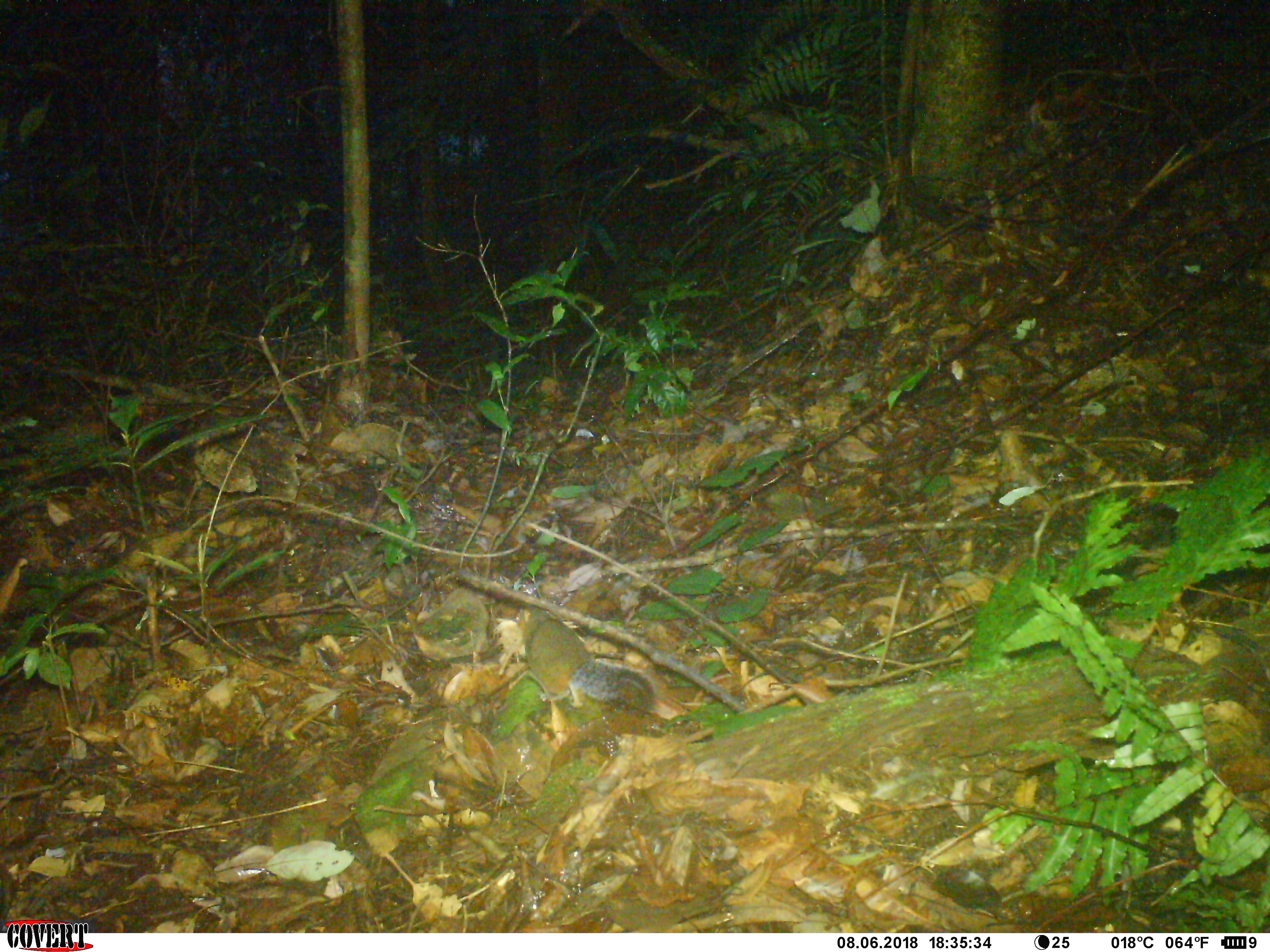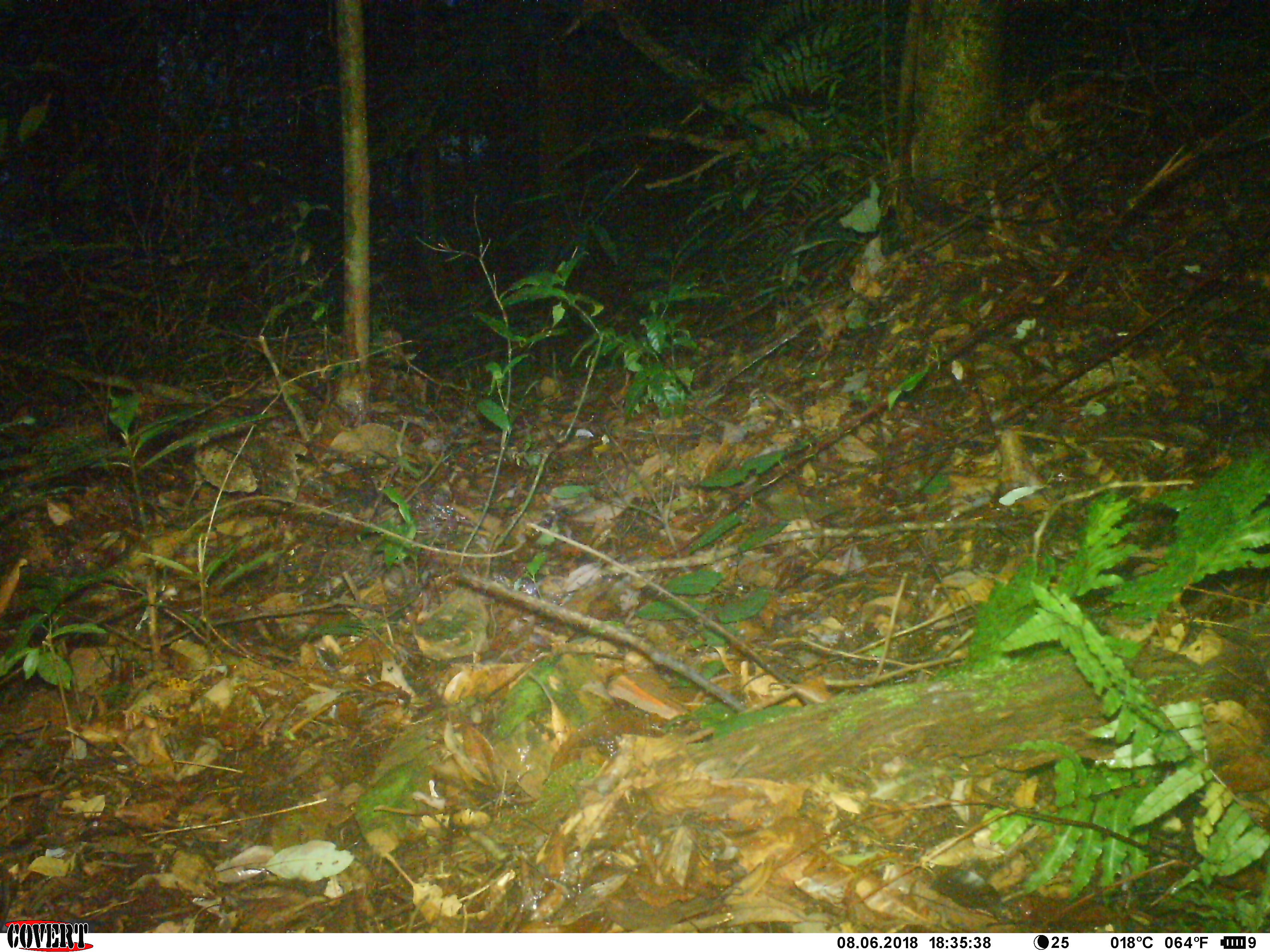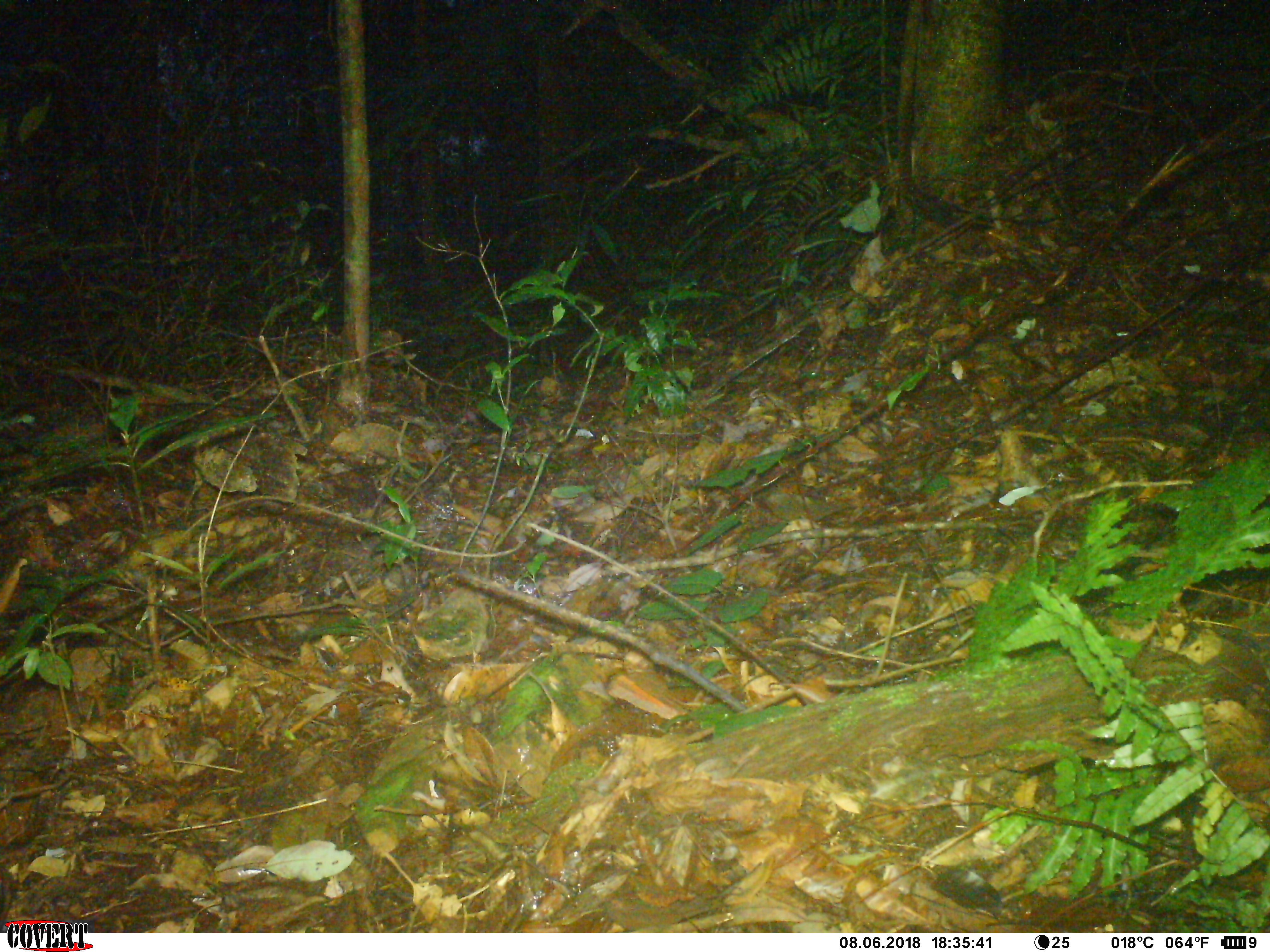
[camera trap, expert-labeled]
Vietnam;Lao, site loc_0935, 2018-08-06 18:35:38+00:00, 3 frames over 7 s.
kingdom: Animalia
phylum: Chordata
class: Mammalia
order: Rodentia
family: Sciuridae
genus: Dremomys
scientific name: Dremomys rufigenis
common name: red-cheeked squirrel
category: red cheeked squirrel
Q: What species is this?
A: Red cheeked squirrel (red-cheeked squirrel) (Dremomys rufigenis).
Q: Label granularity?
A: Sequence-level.